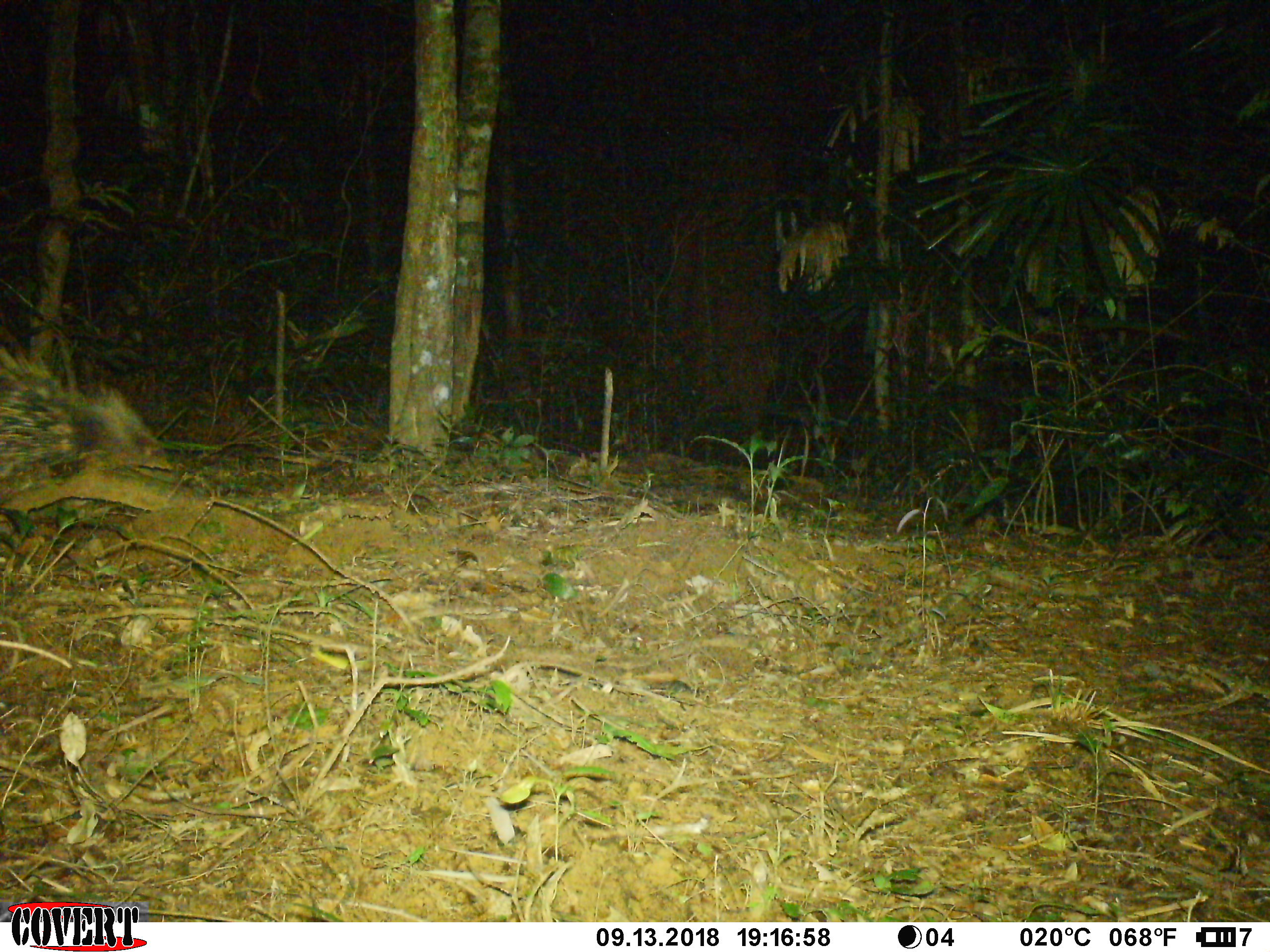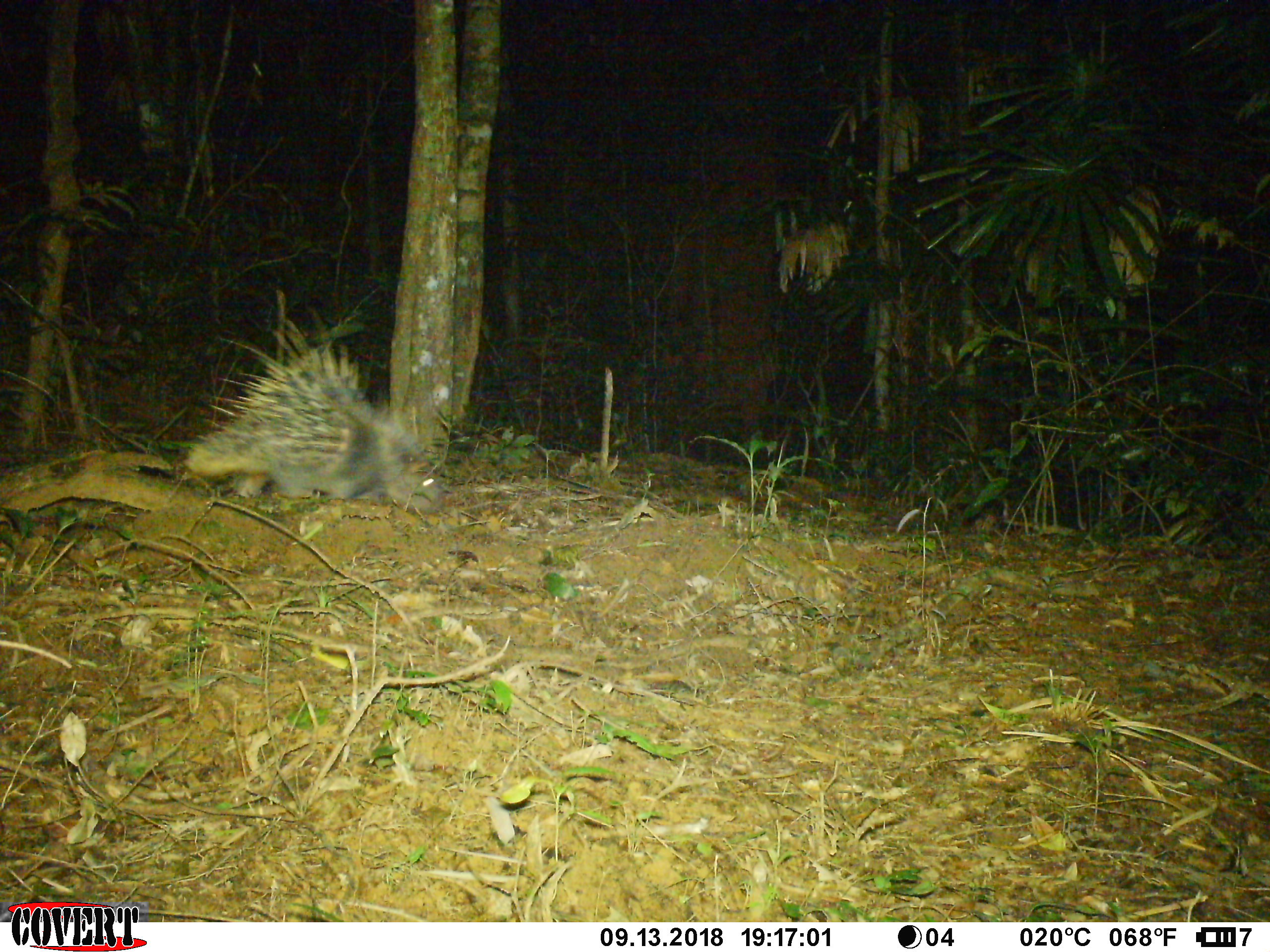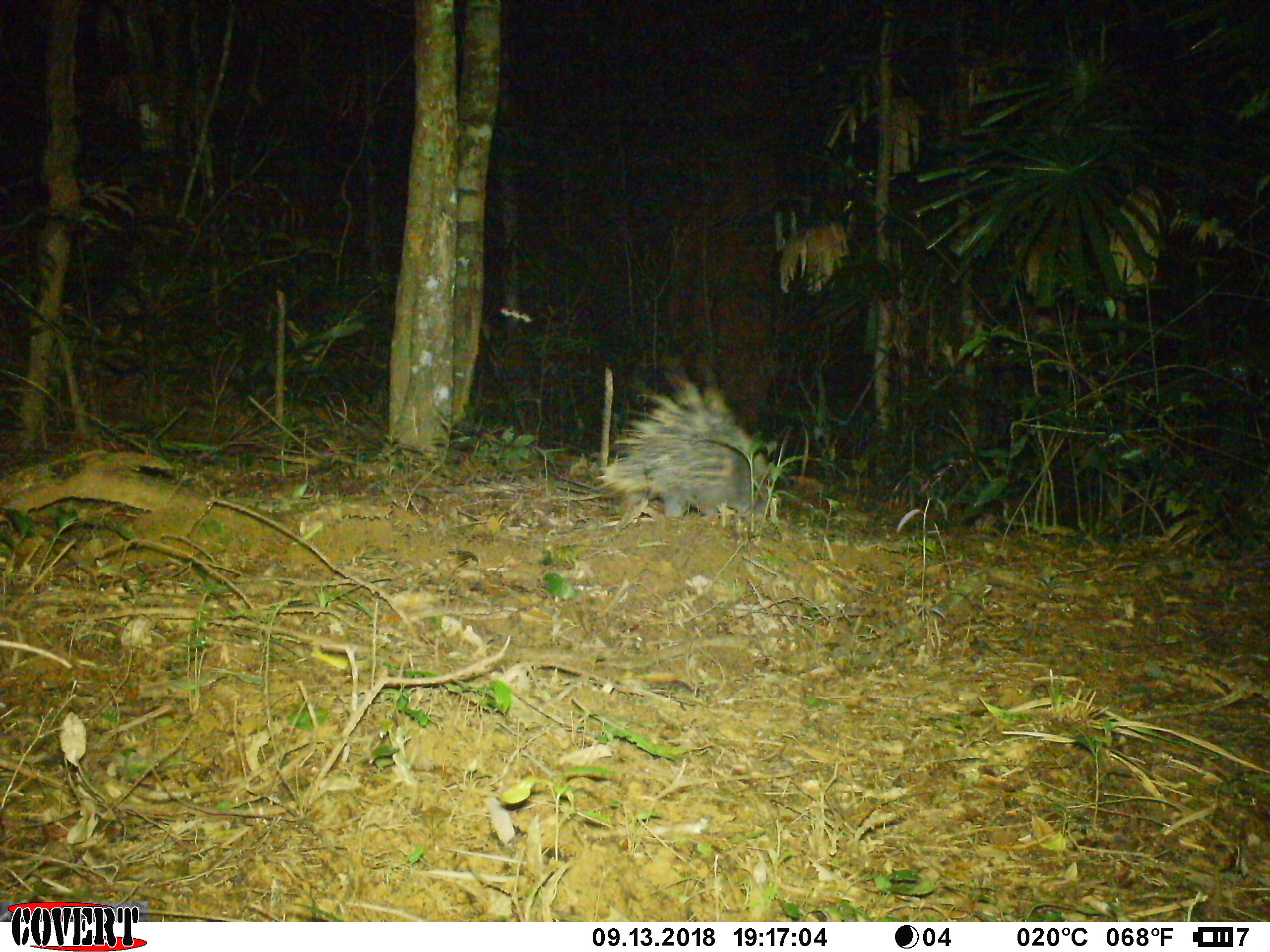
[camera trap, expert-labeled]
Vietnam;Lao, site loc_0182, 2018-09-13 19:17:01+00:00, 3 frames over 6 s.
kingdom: Animalia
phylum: Chordata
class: Mammalia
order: Rodentia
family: Hystricidae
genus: Hystrix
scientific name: Hystrix brachyura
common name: malayan porcupine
Malayan porcupine (Hystrix brachyura). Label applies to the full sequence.